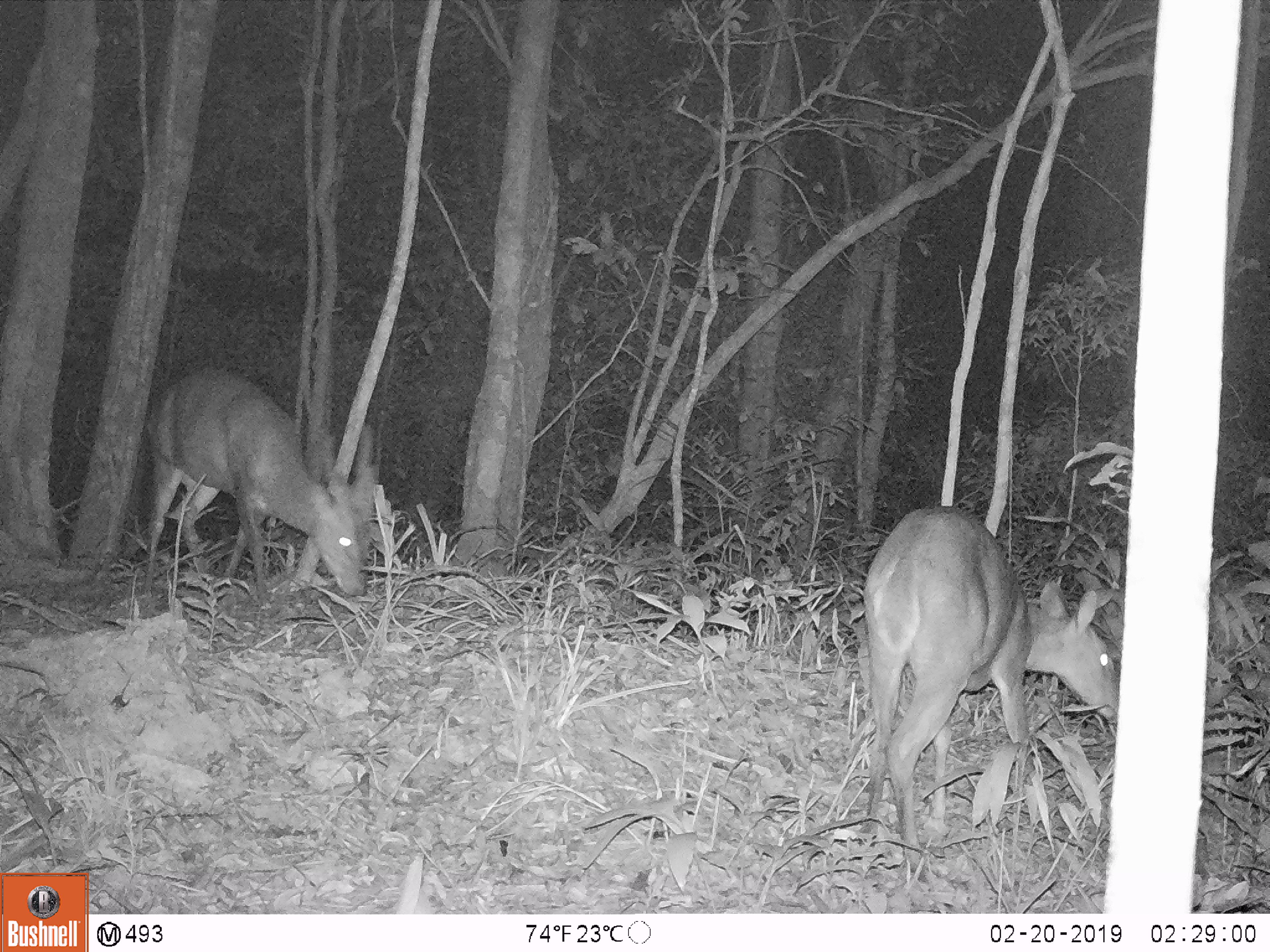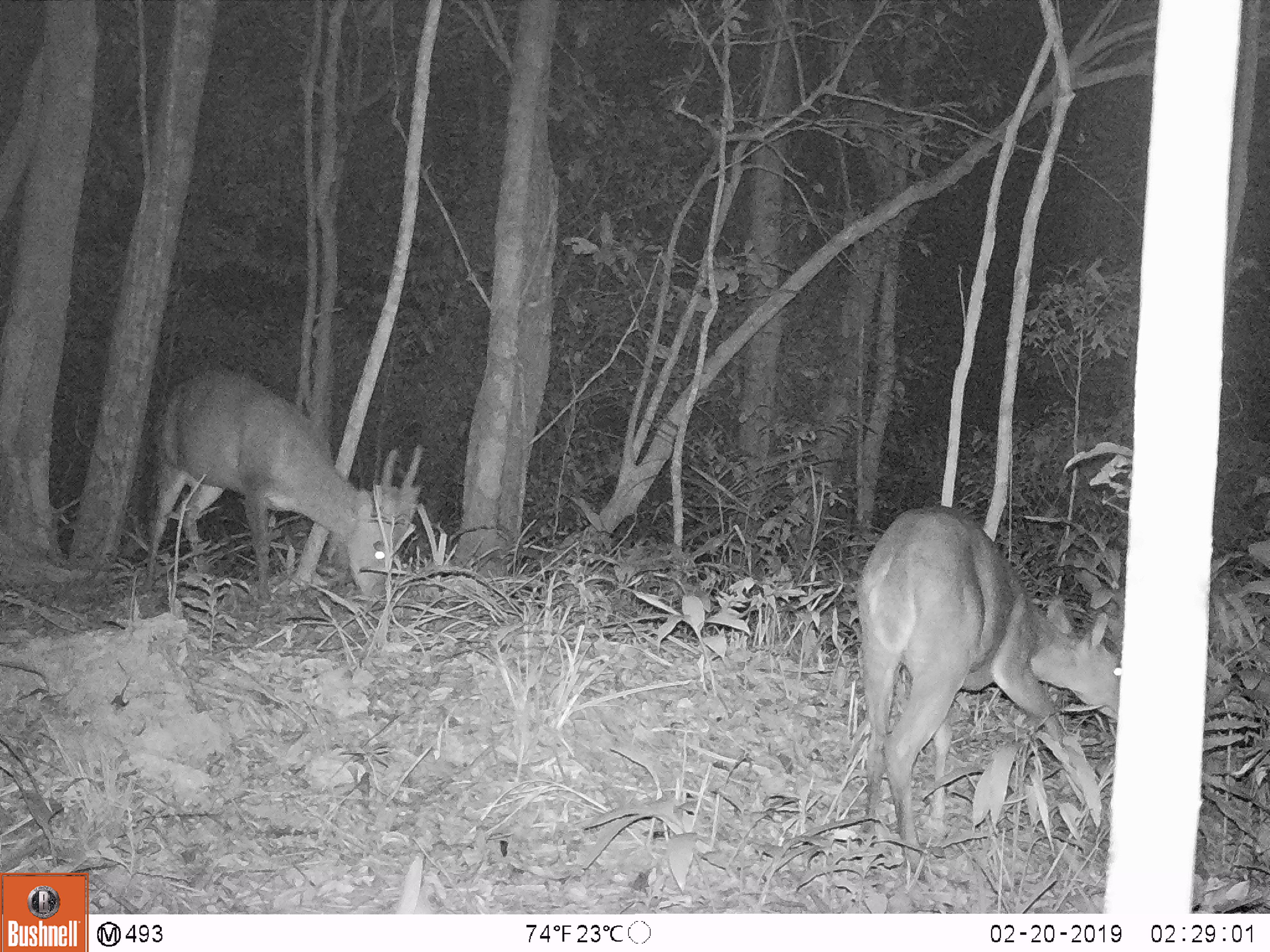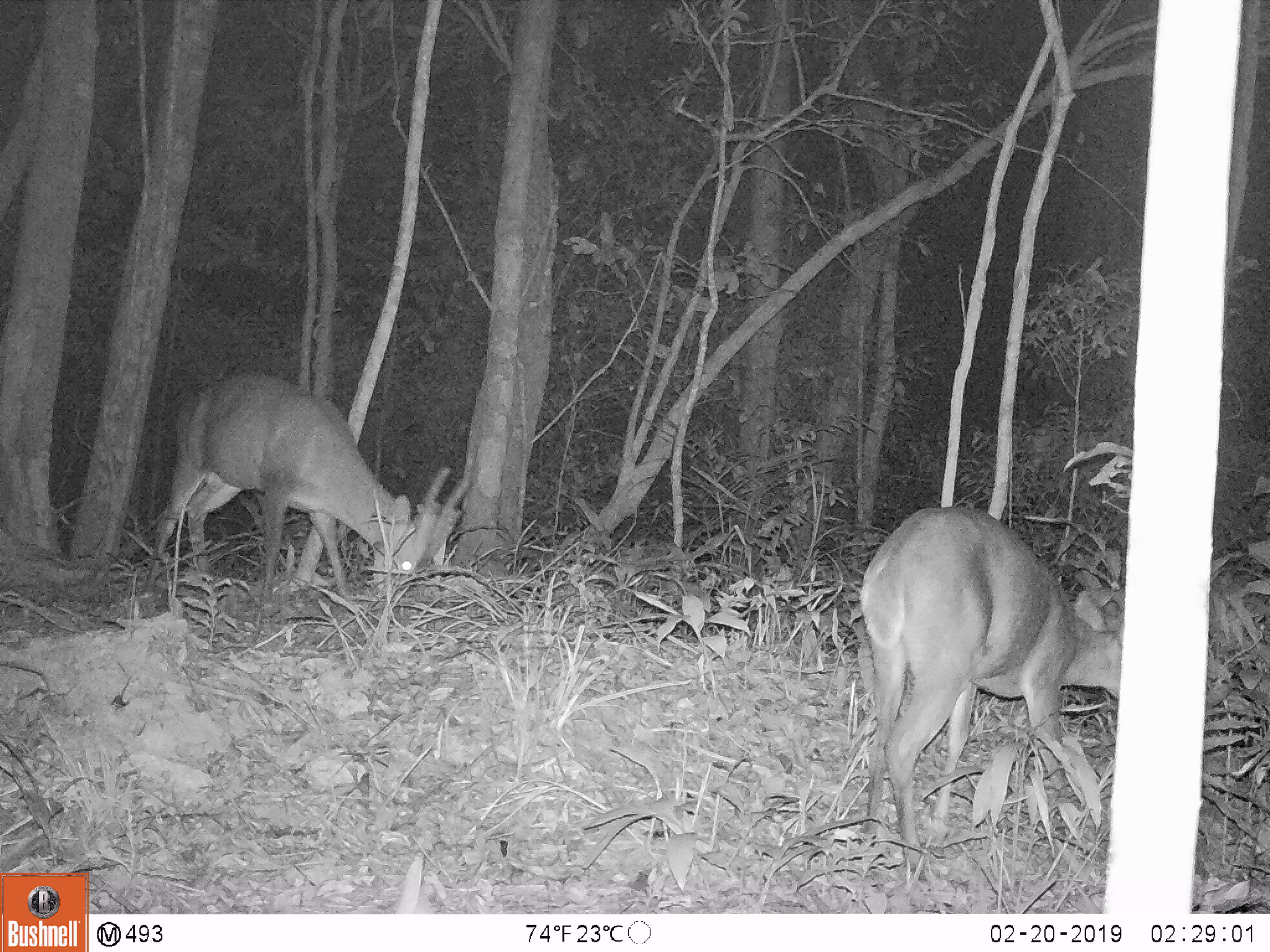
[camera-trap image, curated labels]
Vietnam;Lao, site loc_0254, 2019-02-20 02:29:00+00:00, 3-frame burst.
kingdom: Animalia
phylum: Chordata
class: Mammalia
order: Artiodactyla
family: Cervidae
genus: Muntiacus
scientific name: Muntiacus vuquangensis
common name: large-antlered muntjac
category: large antlered muntjac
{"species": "large antlered muntjac (large-antlered muntjac) (Muntiacus vuquangensis)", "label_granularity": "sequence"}